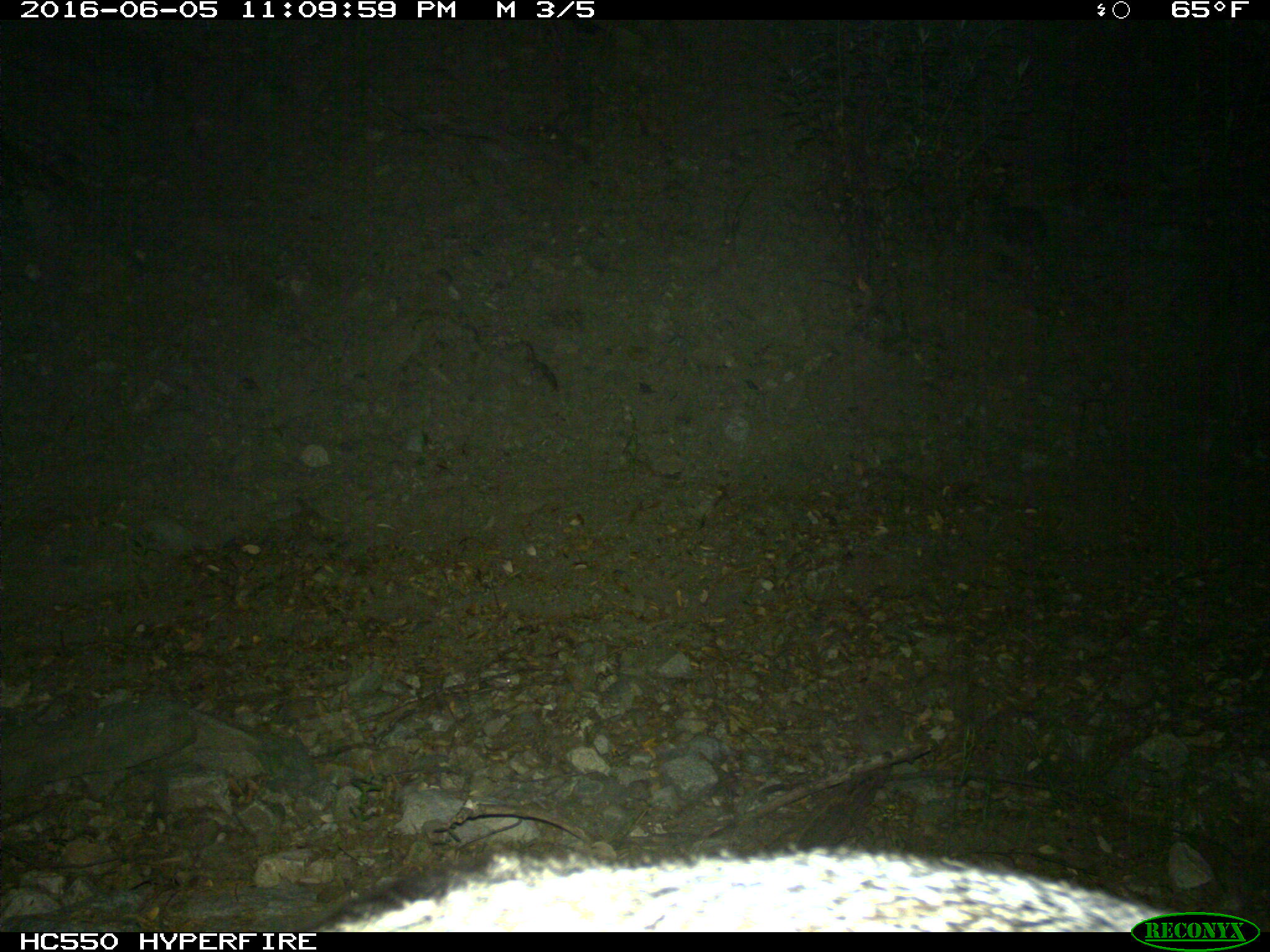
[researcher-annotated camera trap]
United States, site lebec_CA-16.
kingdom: Animalia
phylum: Chordata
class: Mammalia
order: Carnivora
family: Canidae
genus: Urocyon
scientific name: Urocyon cinereoargenteus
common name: gray fox